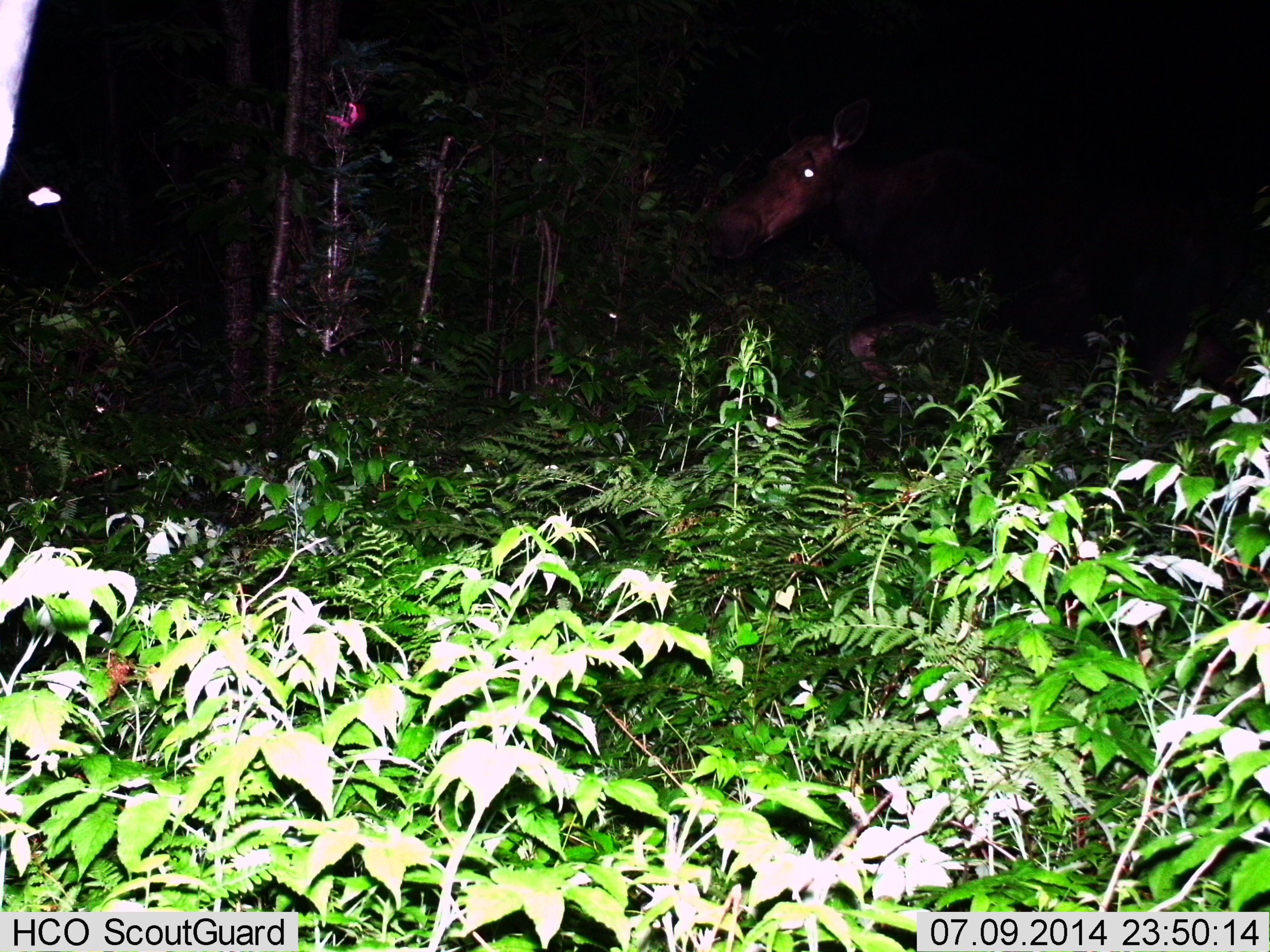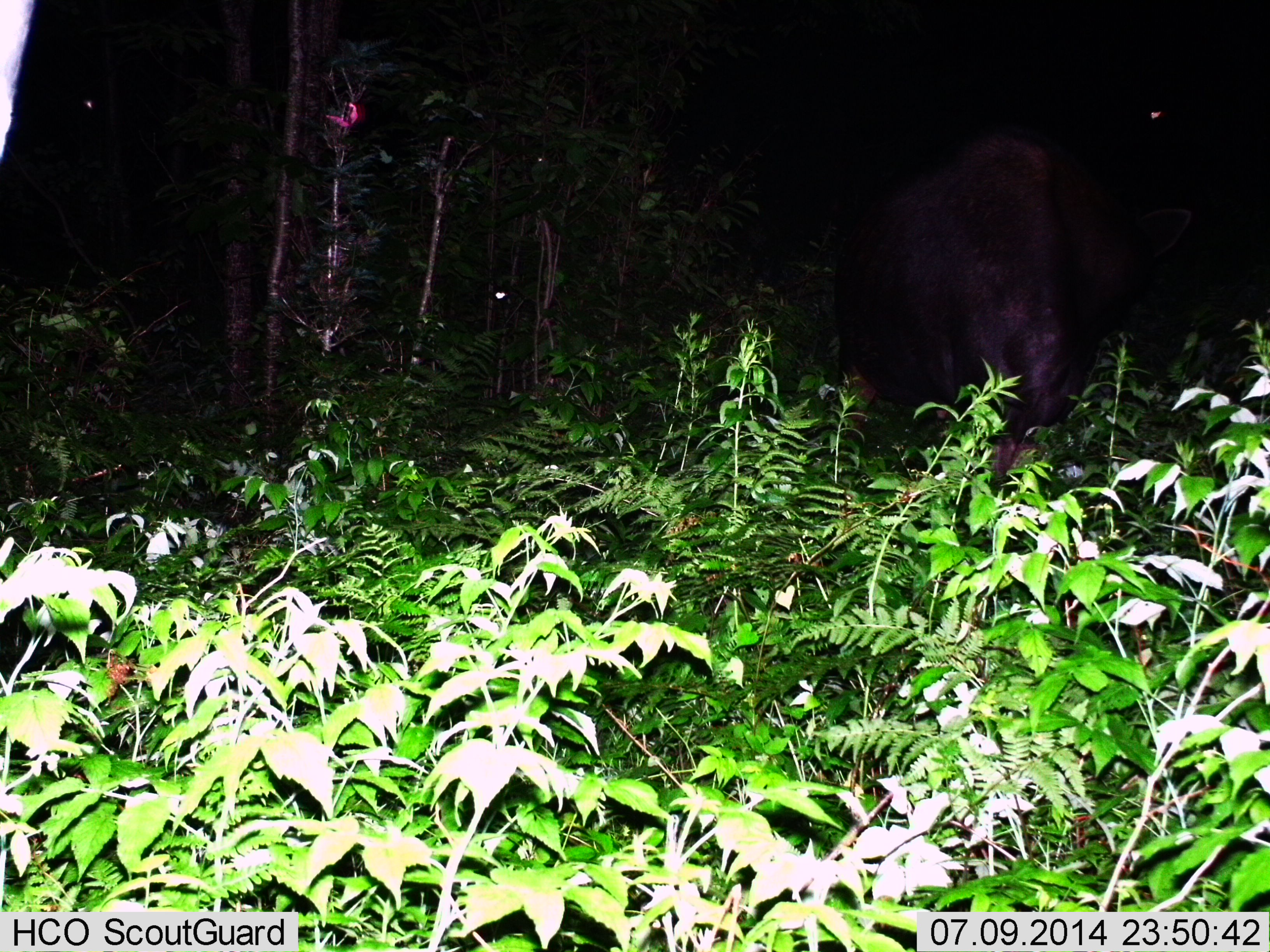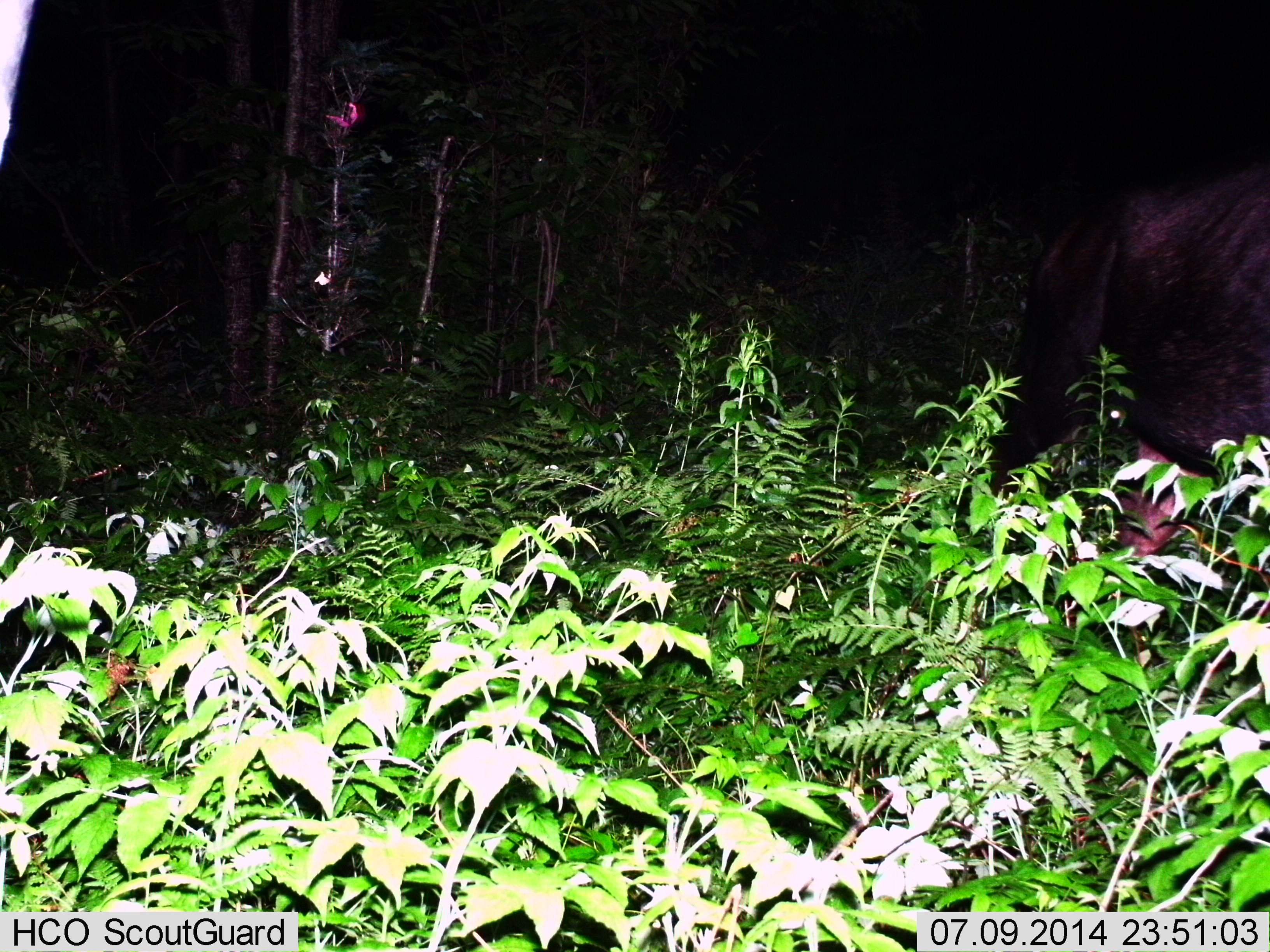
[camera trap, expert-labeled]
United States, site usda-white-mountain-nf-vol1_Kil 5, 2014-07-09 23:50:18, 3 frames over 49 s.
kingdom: Animalia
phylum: Chordata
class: Mammalia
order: Artiodactyla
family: Cervidae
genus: Alces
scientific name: Alces alces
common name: moose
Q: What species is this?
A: Moose (Alces alces).